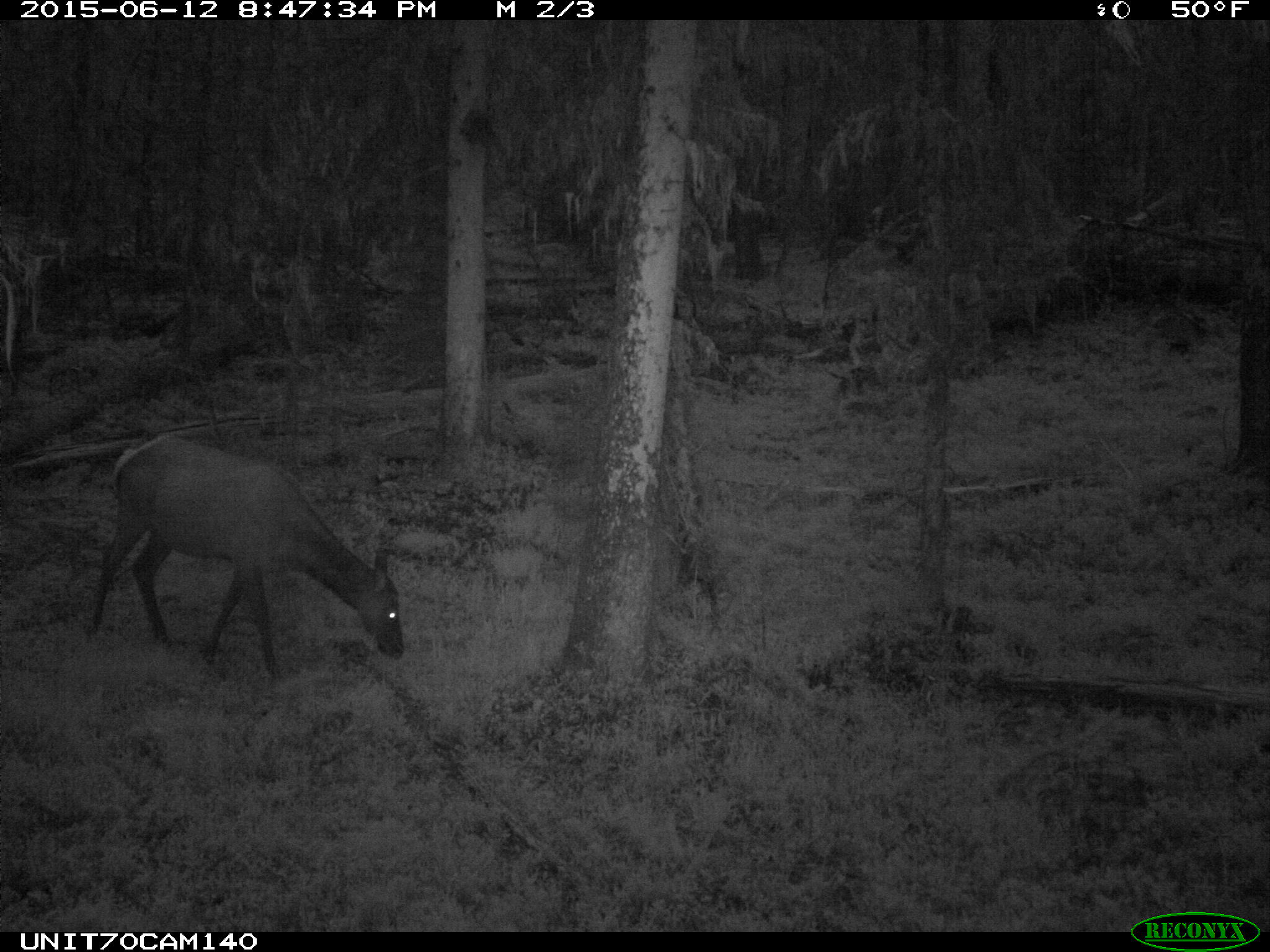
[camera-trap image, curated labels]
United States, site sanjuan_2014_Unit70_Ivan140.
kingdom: Animalia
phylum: Chordata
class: Mammalia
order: Artiodactyla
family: Cervidae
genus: Cervus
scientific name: Cervus elaphus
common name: red deer